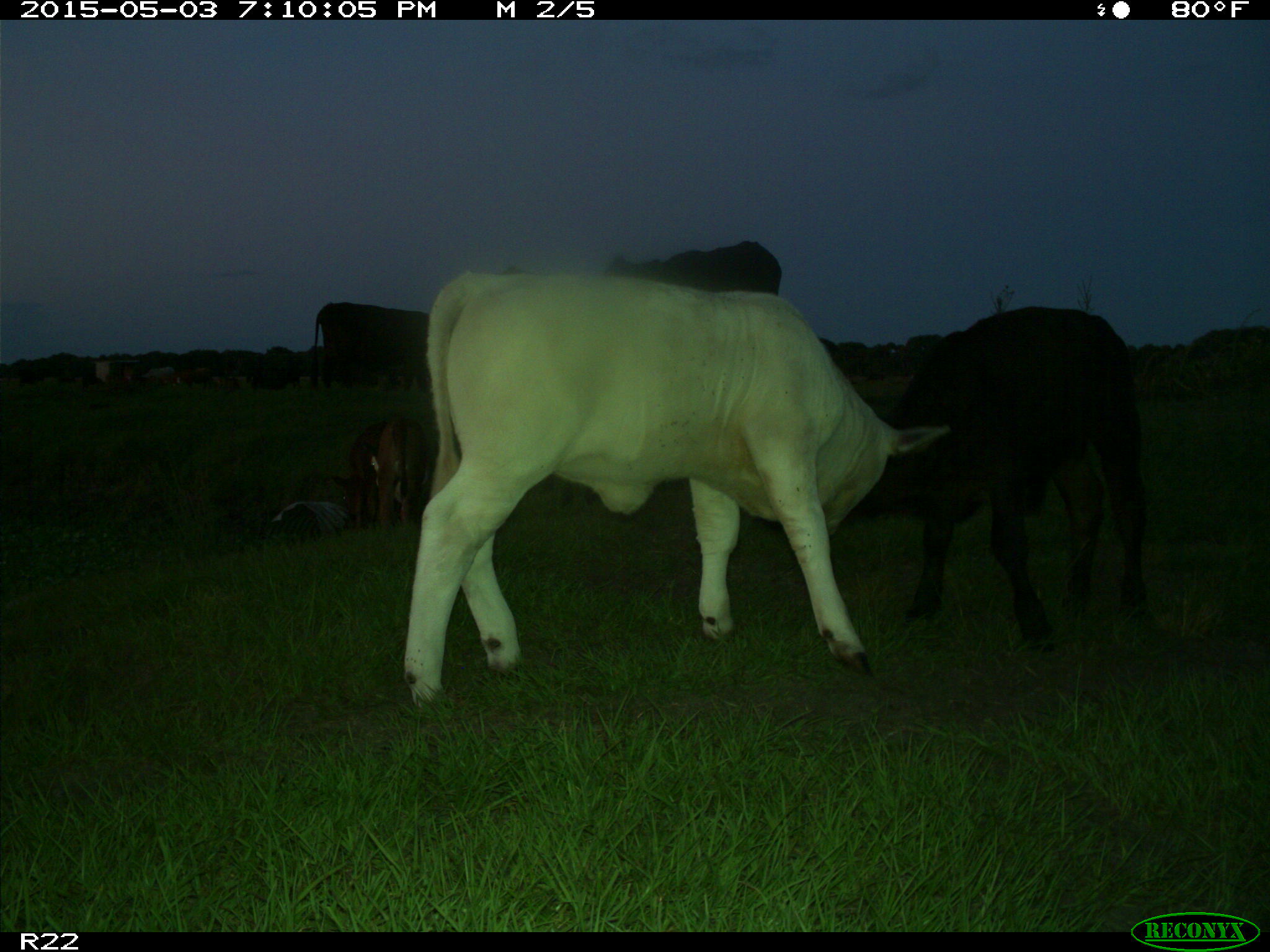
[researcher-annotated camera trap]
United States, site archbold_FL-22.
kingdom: Animalia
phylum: Chordata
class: Mammalia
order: Artiodactyla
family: Bovidae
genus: Bos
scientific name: Bos taurus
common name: domestic cow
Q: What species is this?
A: Bos taurus (domestic cow).